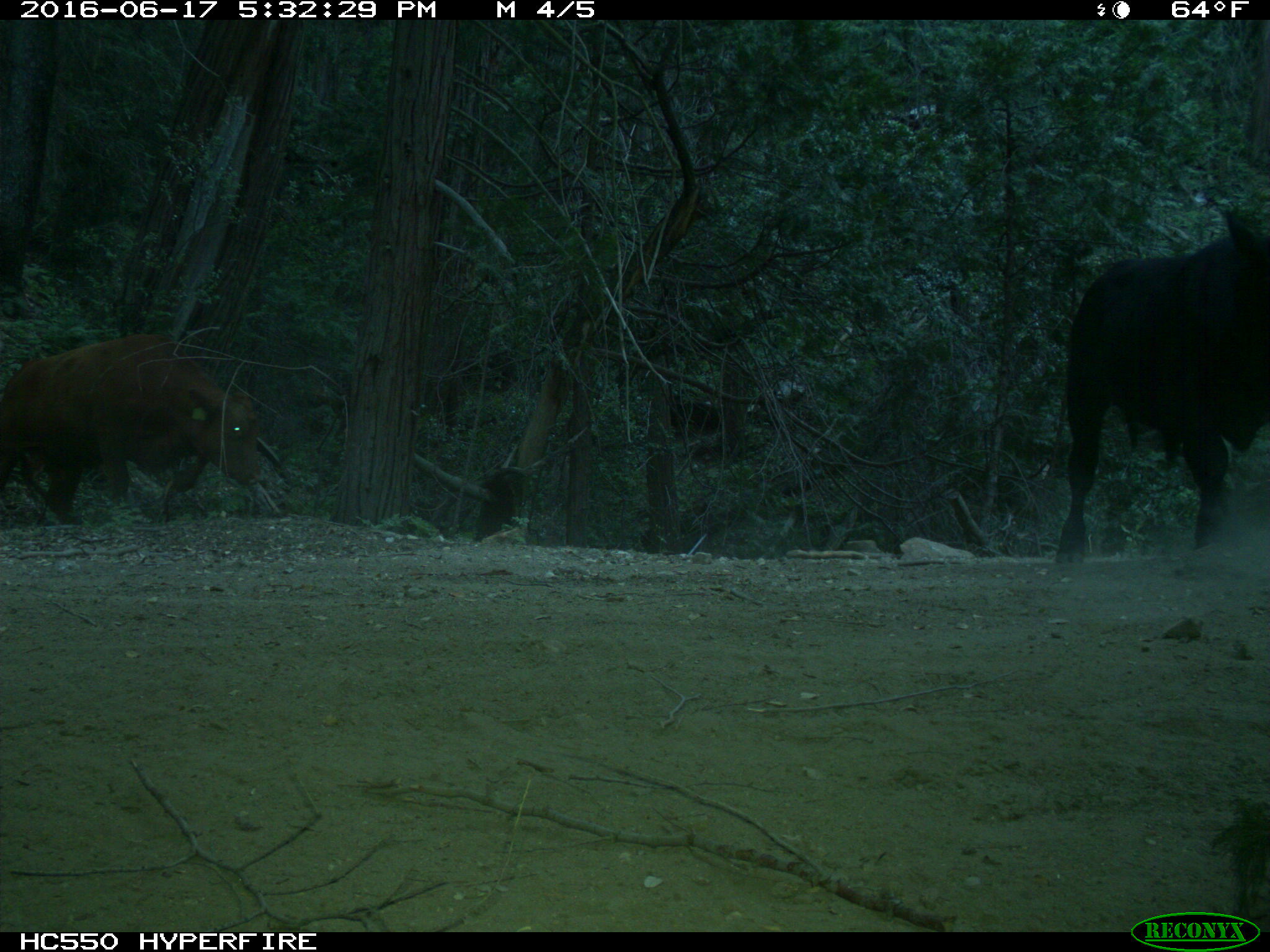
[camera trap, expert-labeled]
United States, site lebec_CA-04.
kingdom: Animalia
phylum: Chordata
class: Mammalia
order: Artiodactyla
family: Bovidae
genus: Bos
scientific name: Bos taurus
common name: domestic cow